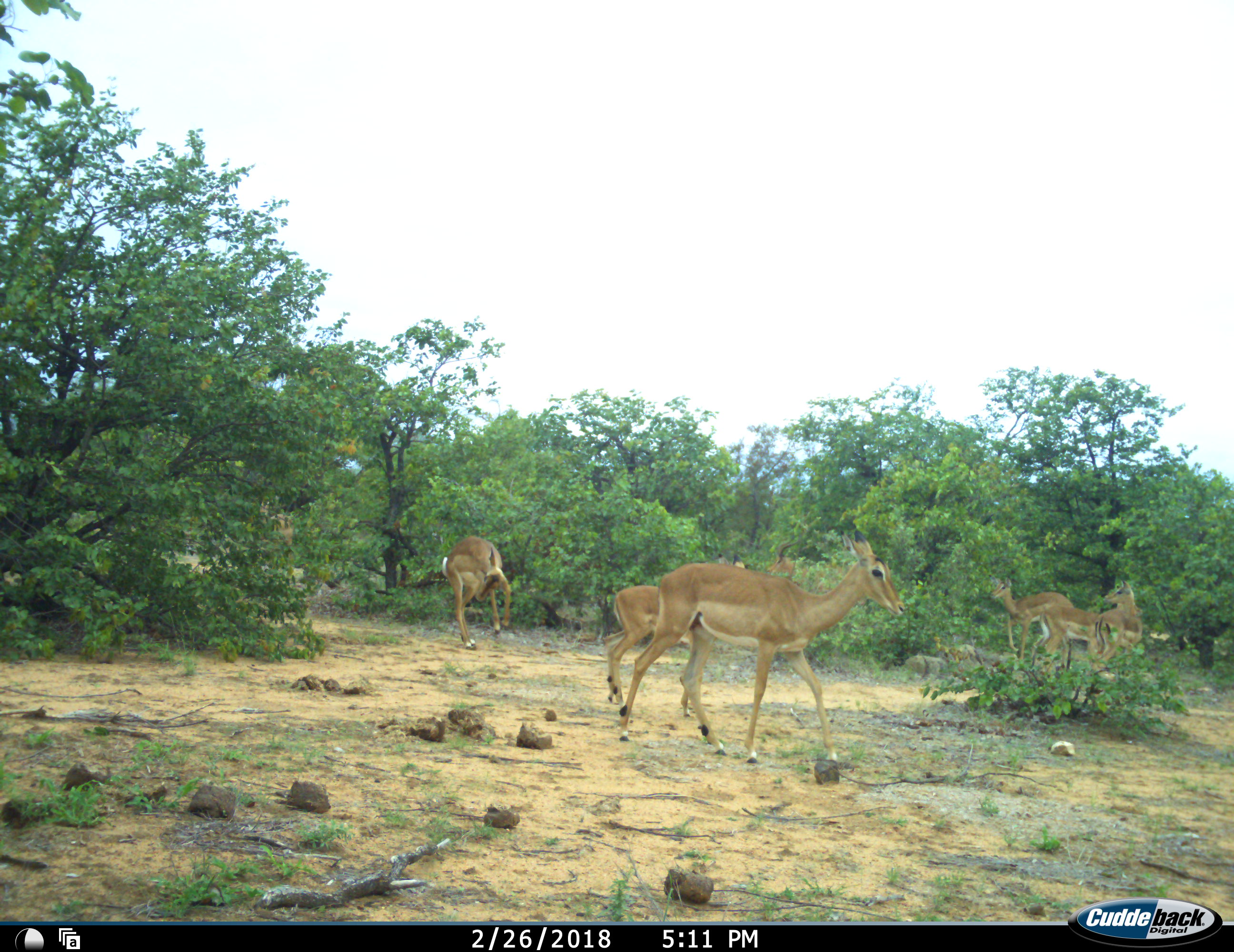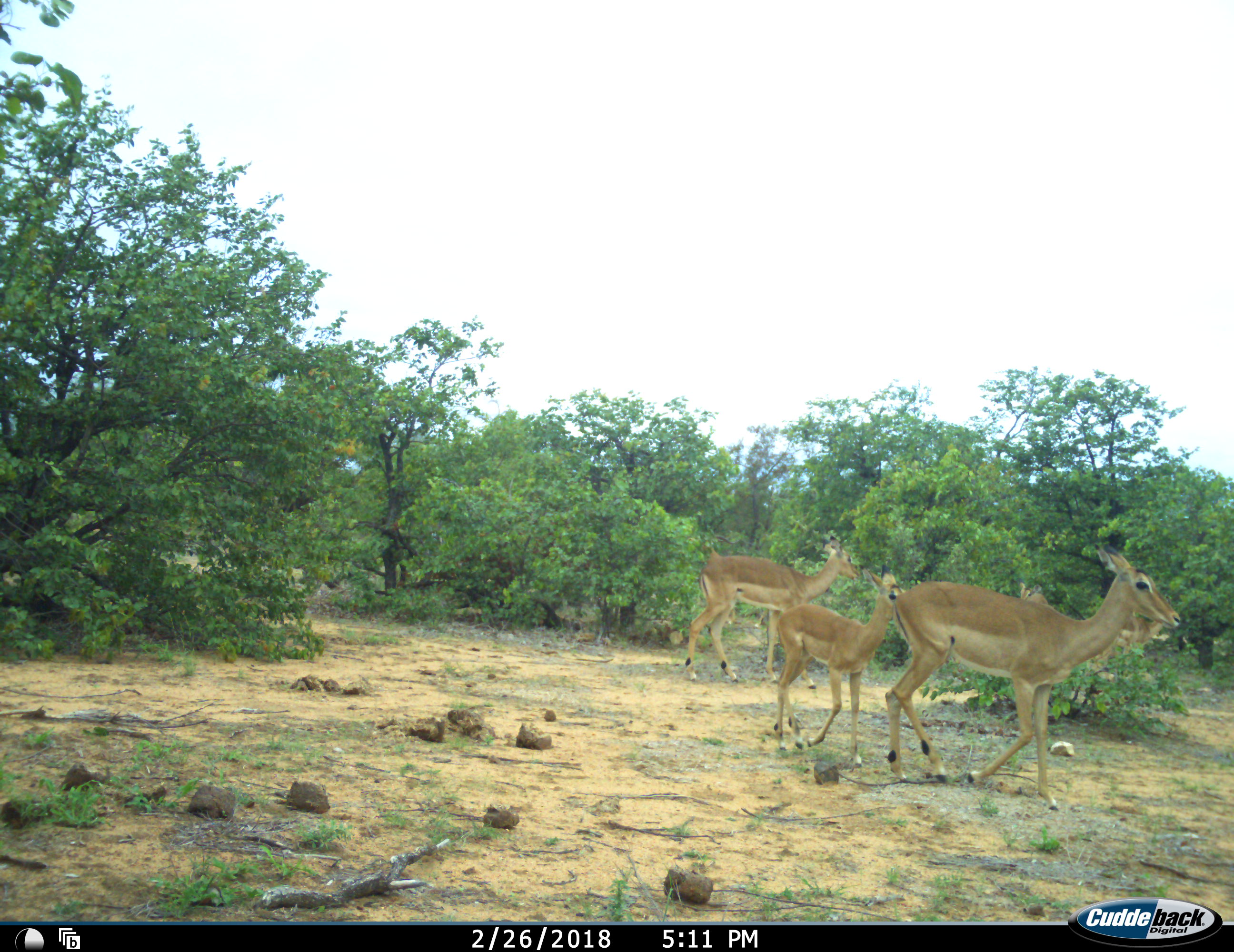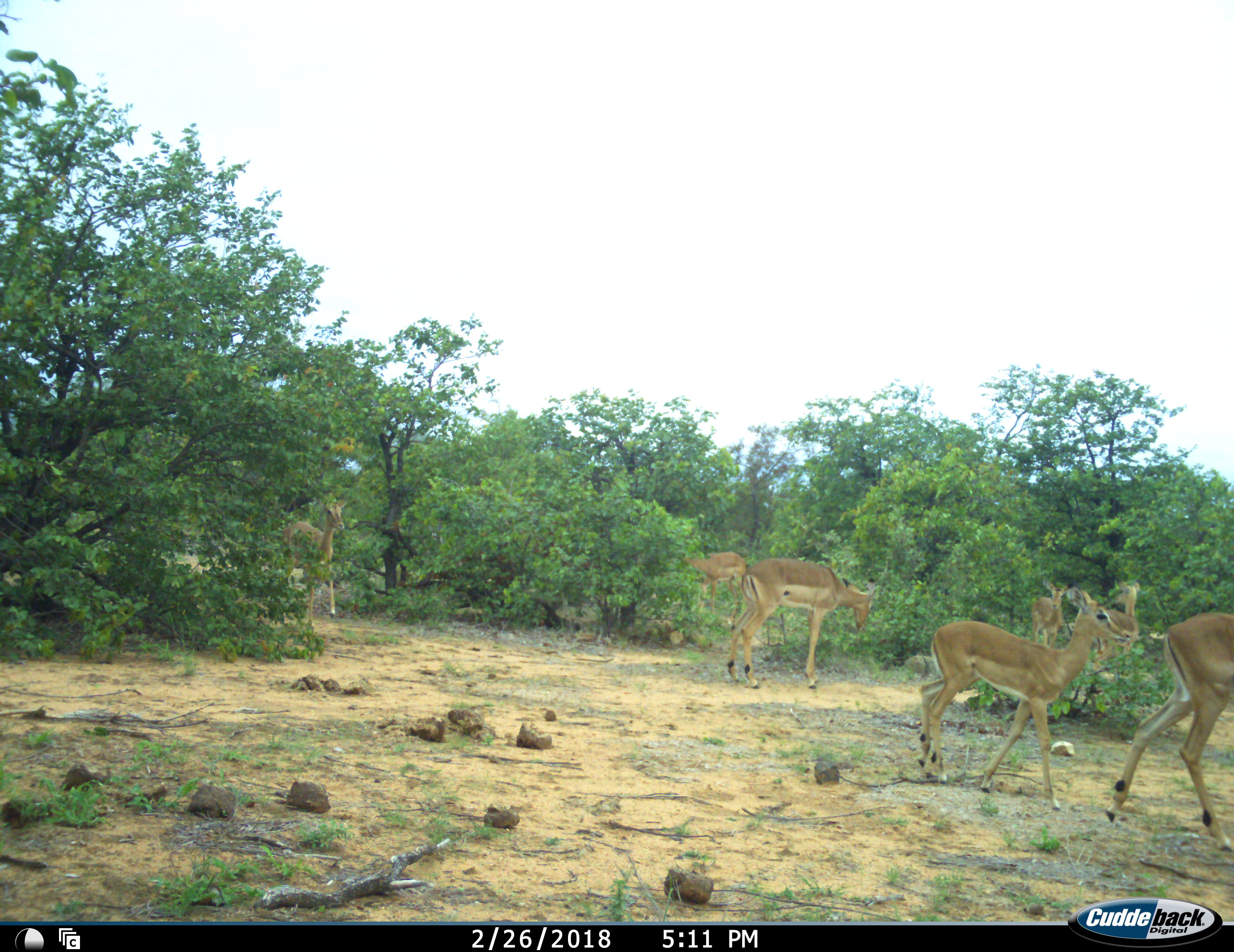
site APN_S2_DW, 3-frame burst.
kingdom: Animalia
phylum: Chordata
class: Mammalia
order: Artiodactyla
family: Bovidae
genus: Aepyceros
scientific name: Aepyceros melampus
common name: impala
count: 8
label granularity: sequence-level